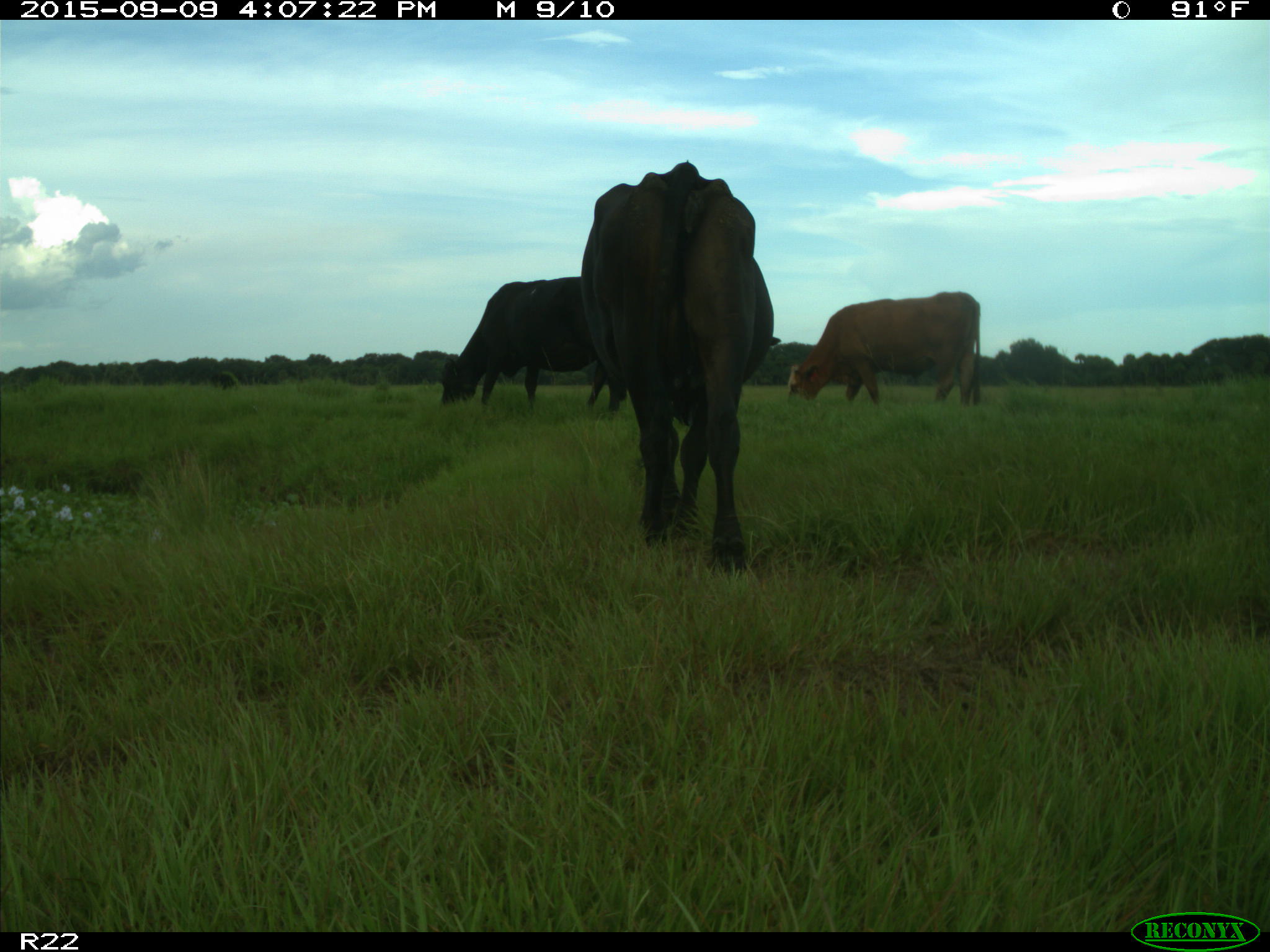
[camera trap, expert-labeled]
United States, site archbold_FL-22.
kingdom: Animalia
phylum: Chordata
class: Mammalia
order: Artiodactyla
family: Bovidae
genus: Bos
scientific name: Bos taurus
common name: domestic cow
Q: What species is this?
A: Bos taurus (domestic cow).